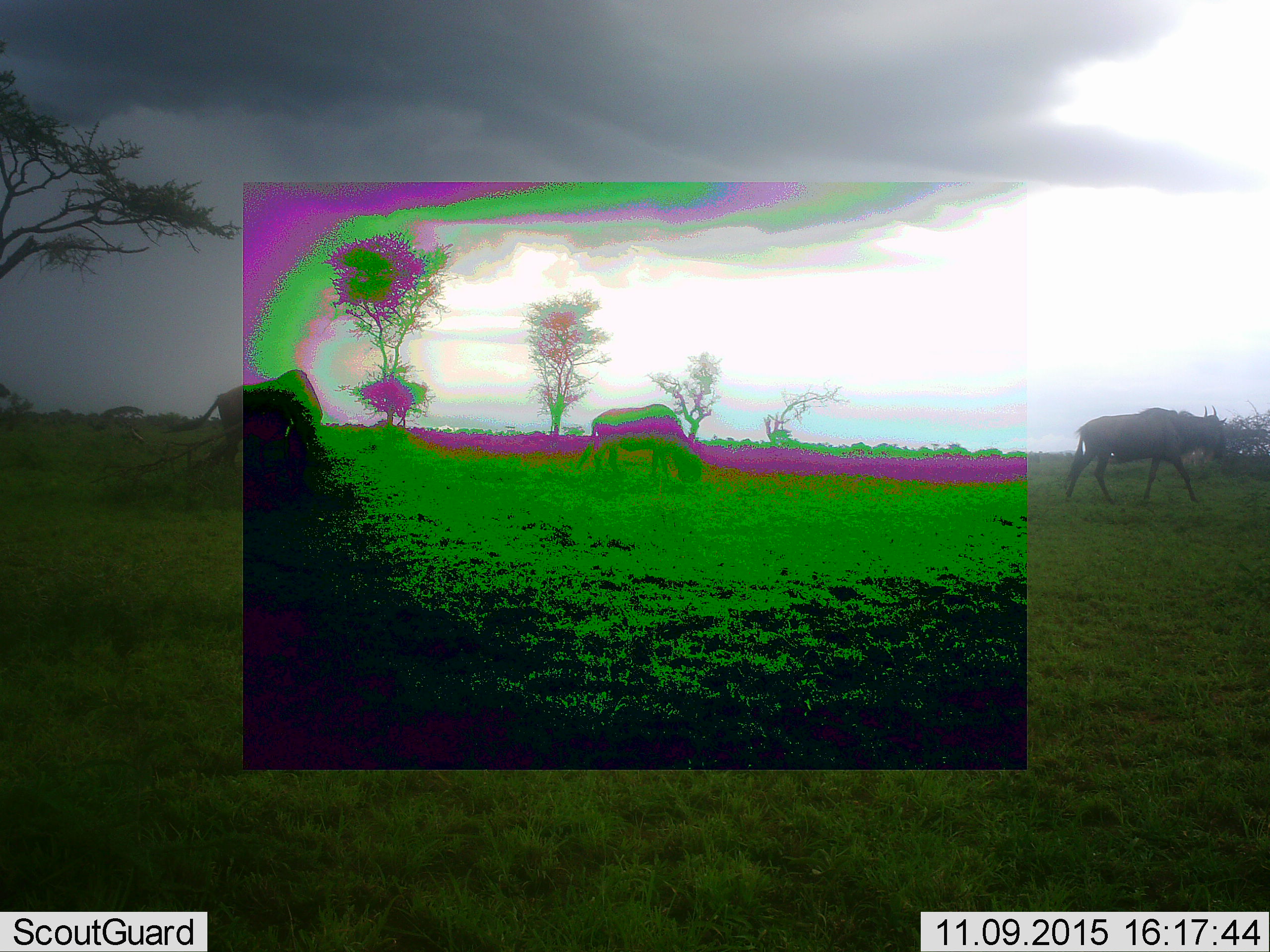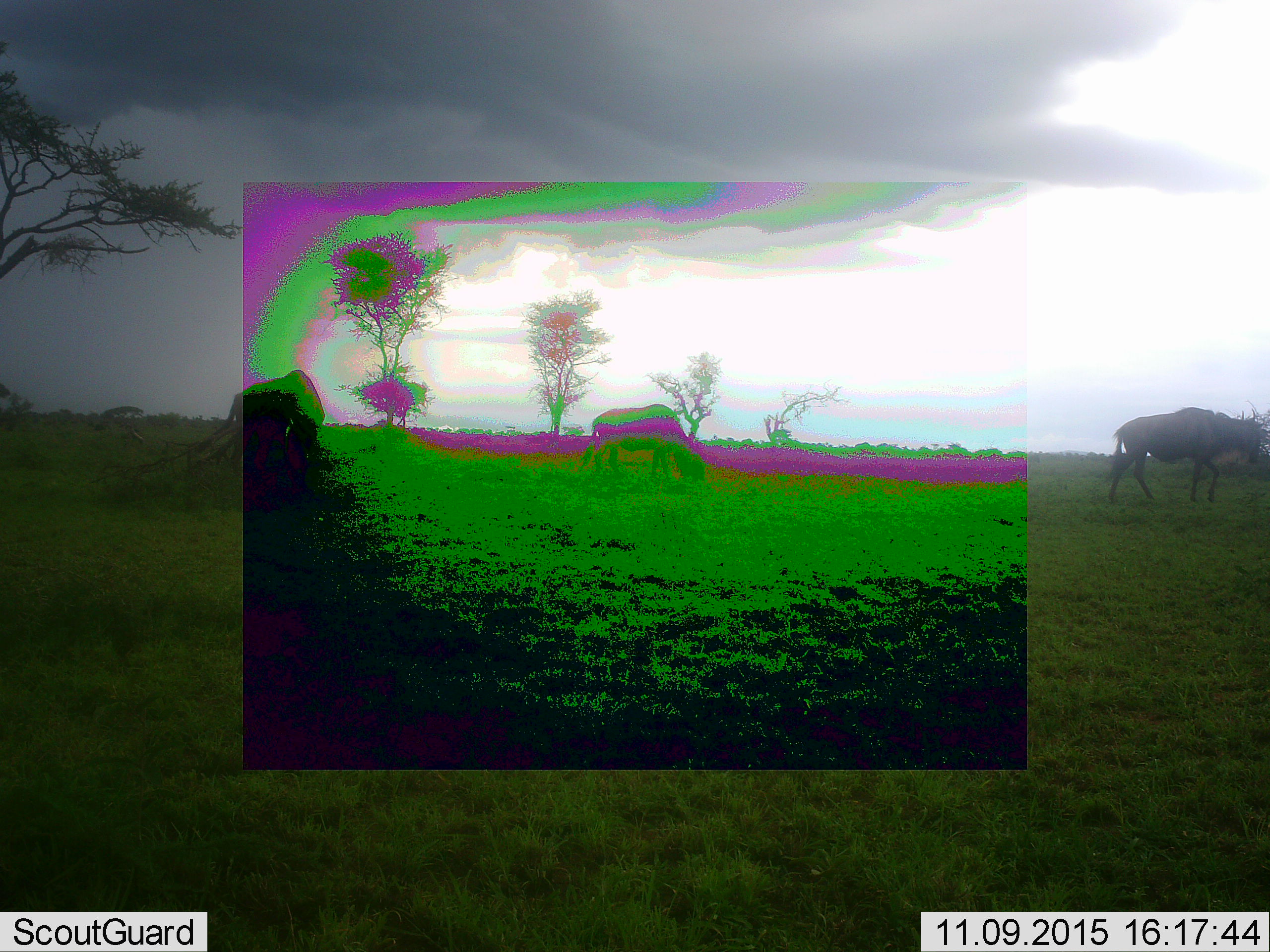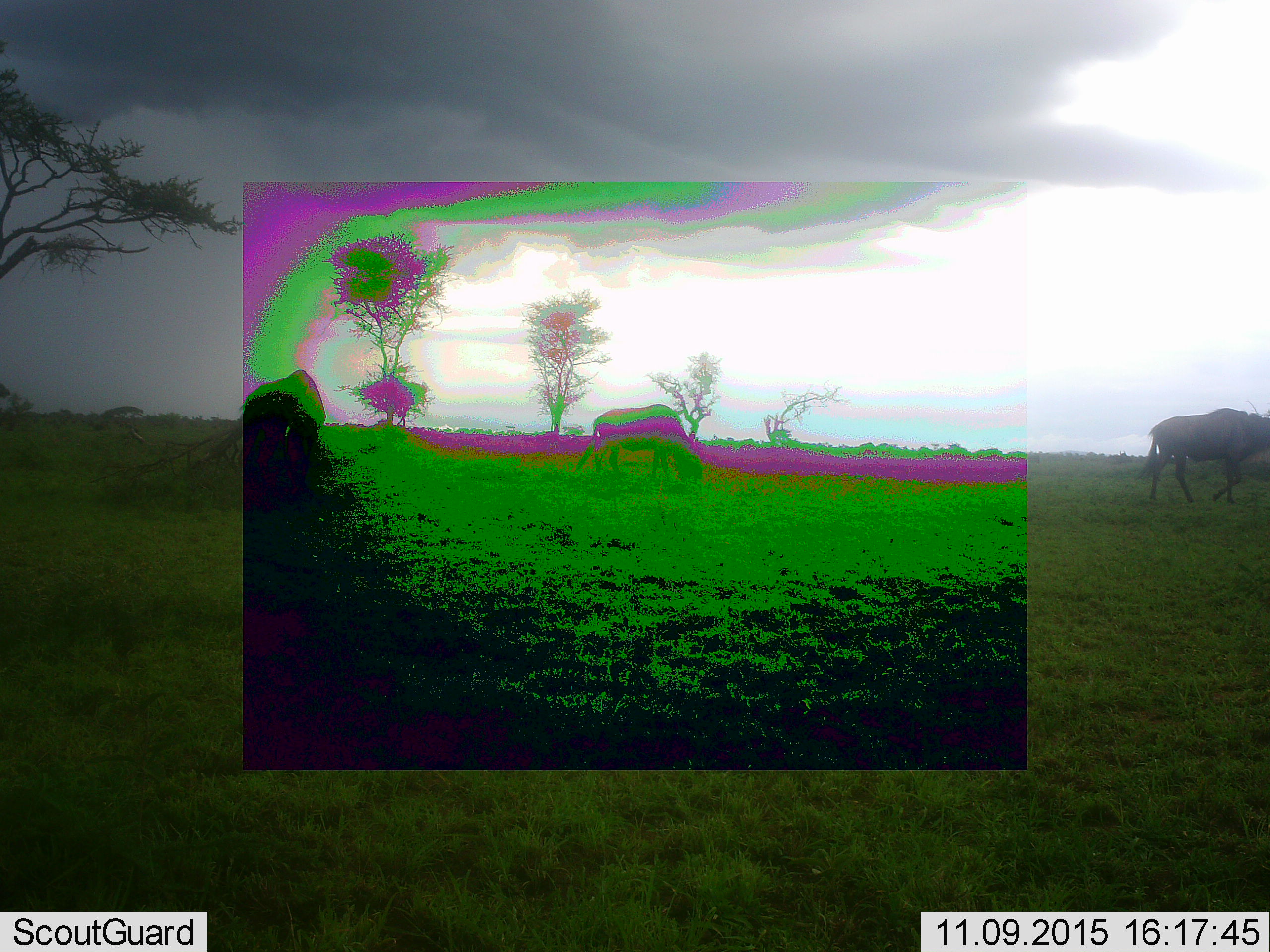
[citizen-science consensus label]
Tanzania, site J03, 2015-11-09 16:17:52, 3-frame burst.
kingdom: Animalia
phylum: Chordata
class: Mammalia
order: Artiodactyla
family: Bovidae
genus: Connochaetes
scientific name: Connochaetes taurinus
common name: blue wildebeest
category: wildebeest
Wildebeest (blue wildebeest) (Connochaetes taurinus), count 3. Behavior (volunteer vote fractions): standing 22%, resting 0%, moving 100%, interacting 0%. Young present (vote fraction): 0%. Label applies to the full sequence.